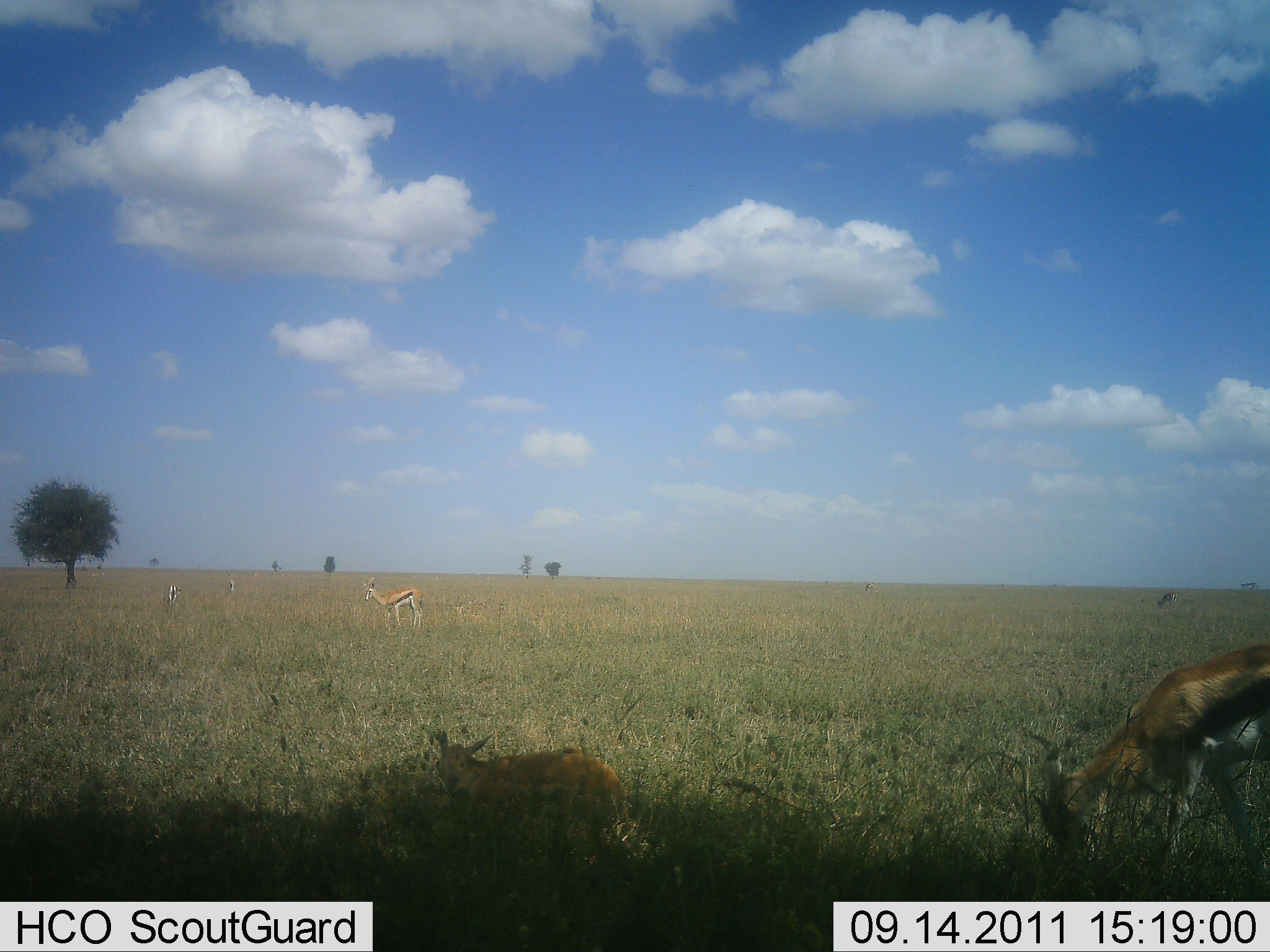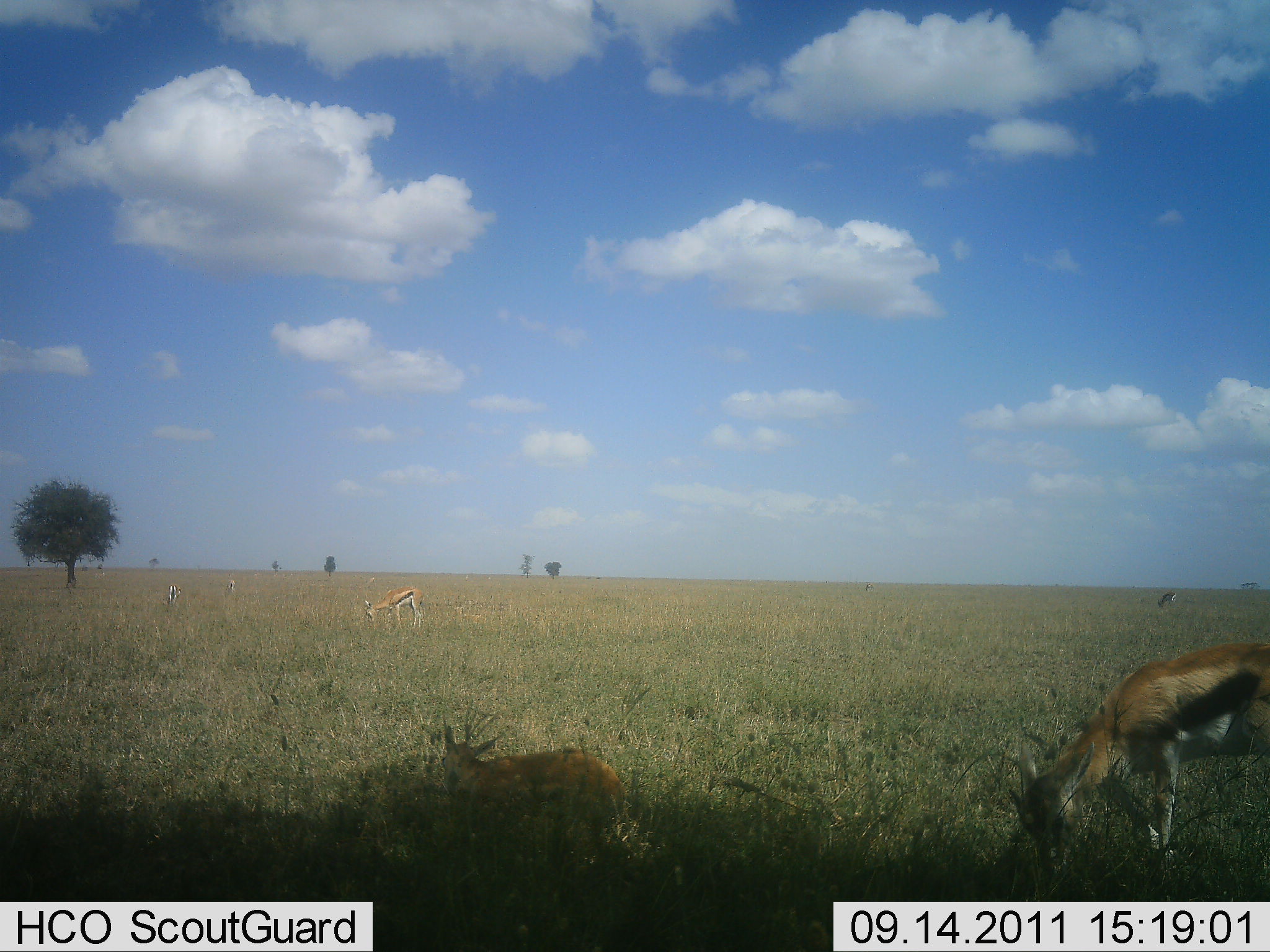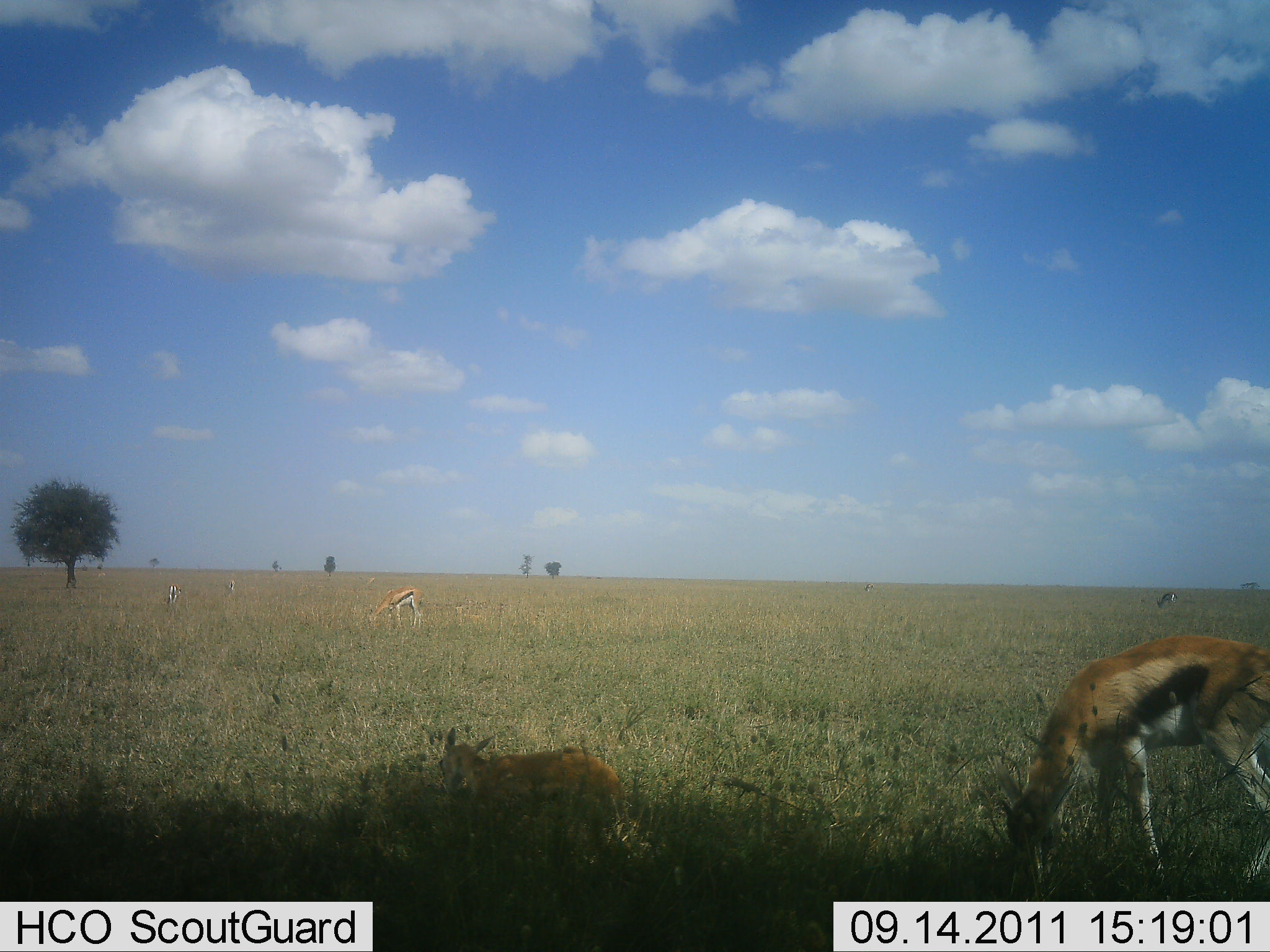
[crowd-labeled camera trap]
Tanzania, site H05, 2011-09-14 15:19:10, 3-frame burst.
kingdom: Animalia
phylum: Chordata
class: Mammalia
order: Artiodactyla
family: Bovidae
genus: Eudorcas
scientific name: Eudorcas thomsonii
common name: thomson's gazelle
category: gazellethomsons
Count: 3.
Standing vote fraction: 13%.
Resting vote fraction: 40%.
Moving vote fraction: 0%.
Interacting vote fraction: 0%.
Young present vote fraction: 7%.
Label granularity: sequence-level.